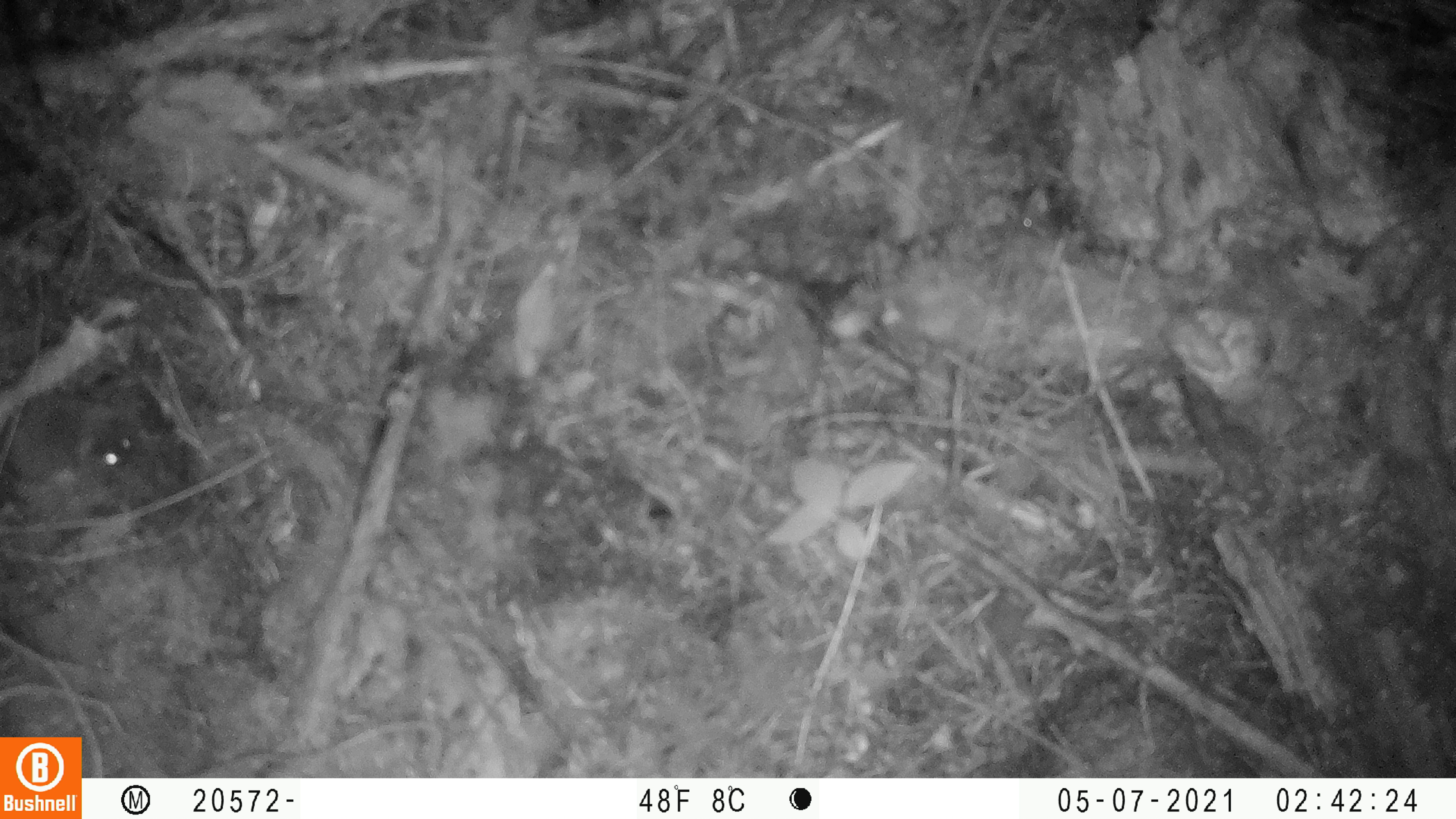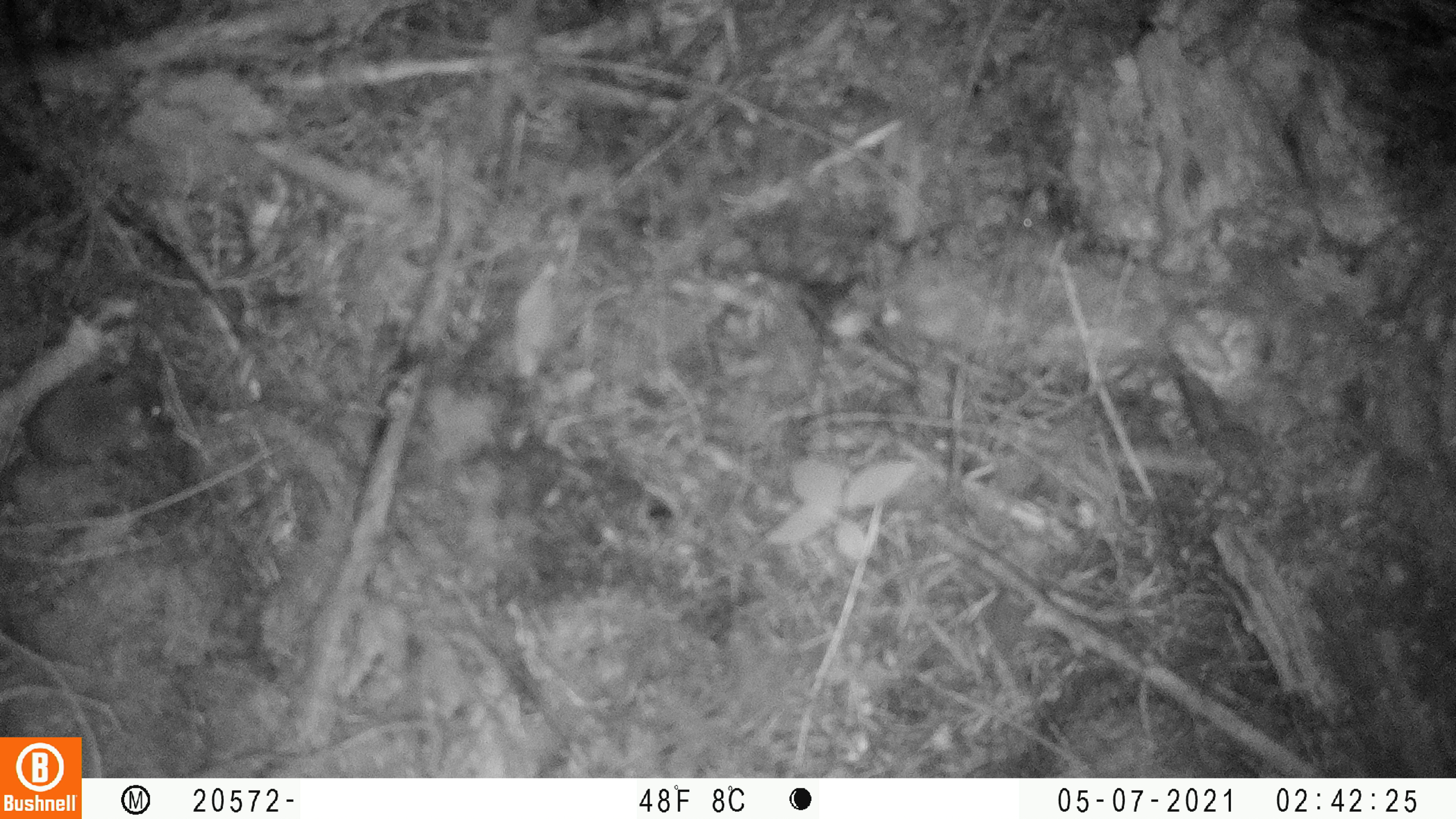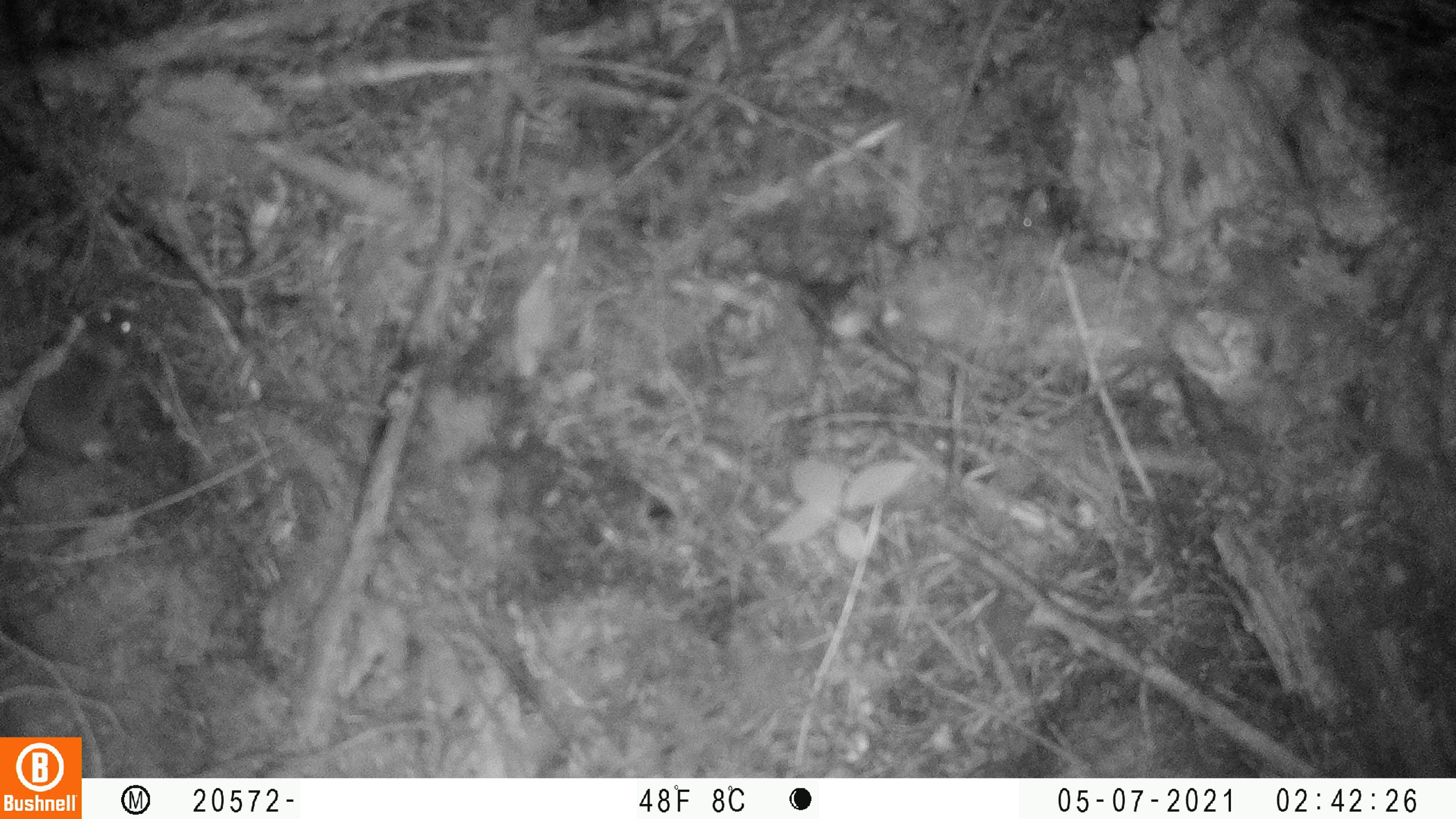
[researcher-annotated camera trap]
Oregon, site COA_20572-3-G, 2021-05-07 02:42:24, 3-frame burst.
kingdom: Animalia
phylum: Chordata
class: Mammalia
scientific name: Mammalia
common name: small mammal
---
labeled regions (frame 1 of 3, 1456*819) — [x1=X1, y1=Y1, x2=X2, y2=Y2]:
small mammal: [x1=3, y1=391, x2=147, y2=497]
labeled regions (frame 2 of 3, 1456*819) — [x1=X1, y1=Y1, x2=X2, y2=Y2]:
small mammal: [x1=4, y1=355, x2=165, y2=477]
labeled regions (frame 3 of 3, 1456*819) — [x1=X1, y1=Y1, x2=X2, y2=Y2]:
small mammal: [x1=10, y1=296, x2=149, y2=476]